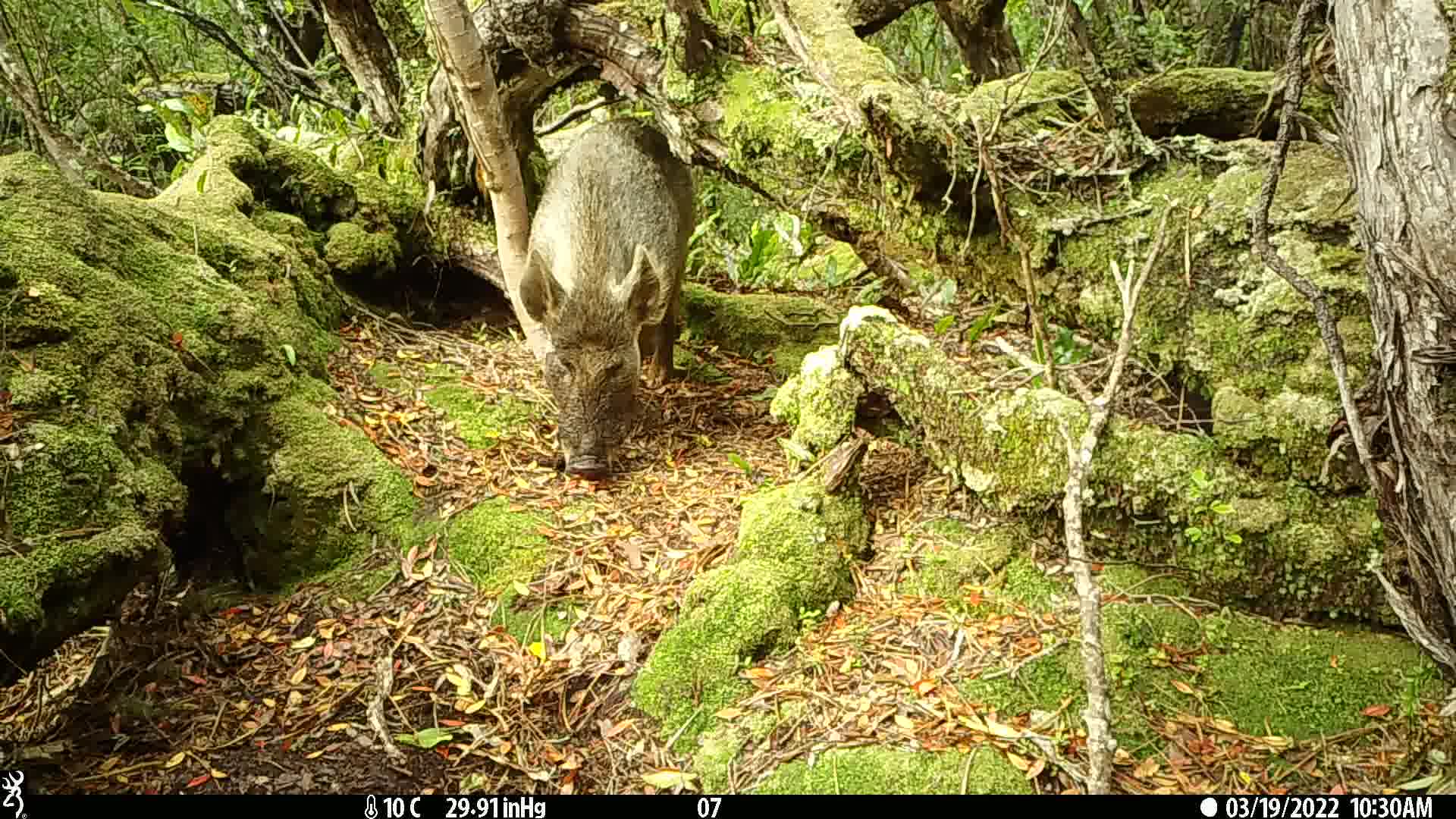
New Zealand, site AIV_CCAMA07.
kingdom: Animalia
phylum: Chordata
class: Mammalia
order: Artiodactyla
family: Suidae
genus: Sus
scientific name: Sus scrofa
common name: pig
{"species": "pig (Sus scrofa)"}